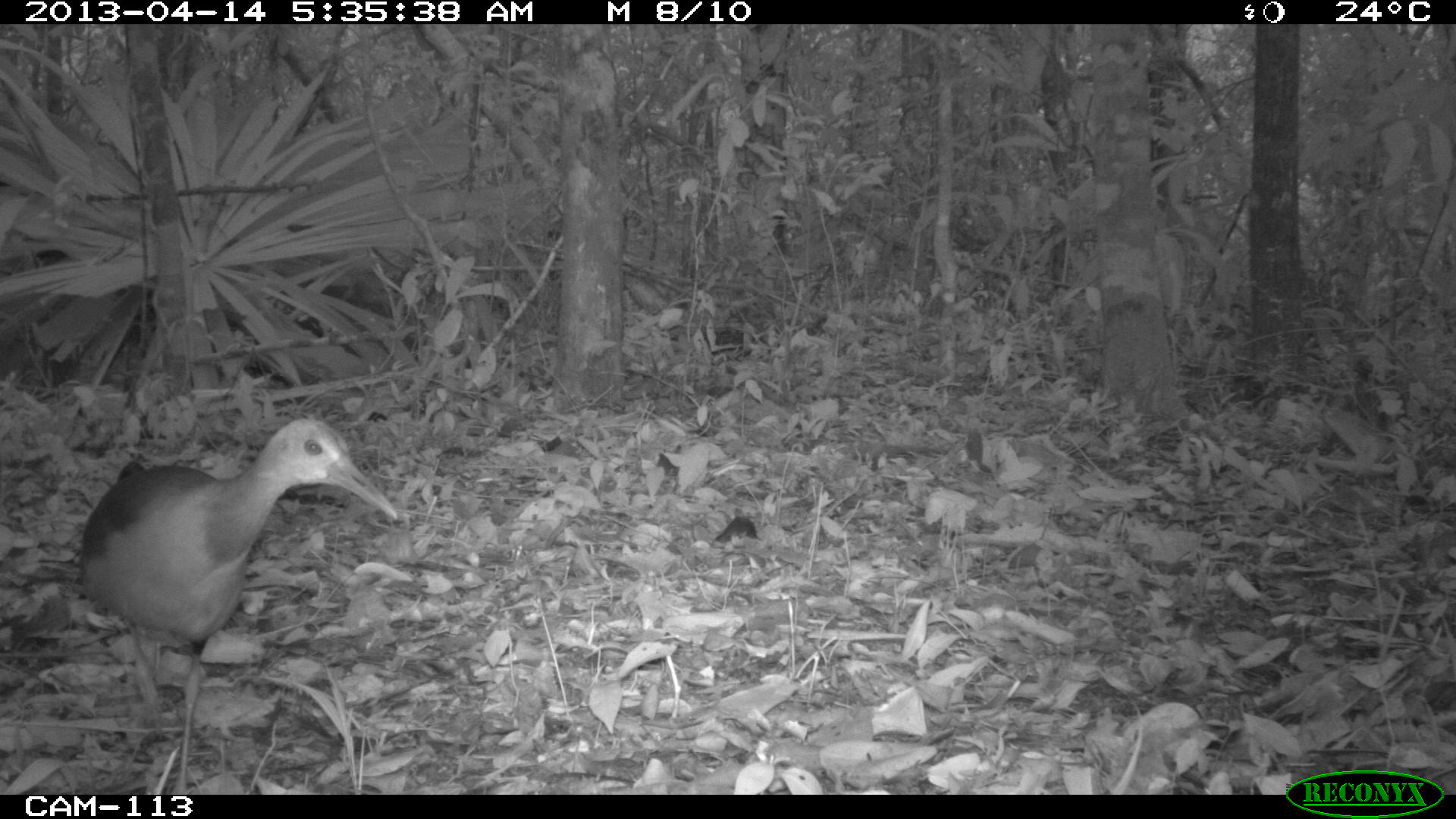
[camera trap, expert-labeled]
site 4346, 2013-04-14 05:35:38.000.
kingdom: Animalia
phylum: Chordata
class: Aves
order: Gruiformes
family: Rallidae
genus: Aramides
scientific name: Aramides cajaneus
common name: gray-necked wood-rail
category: aramides cajanea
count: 1